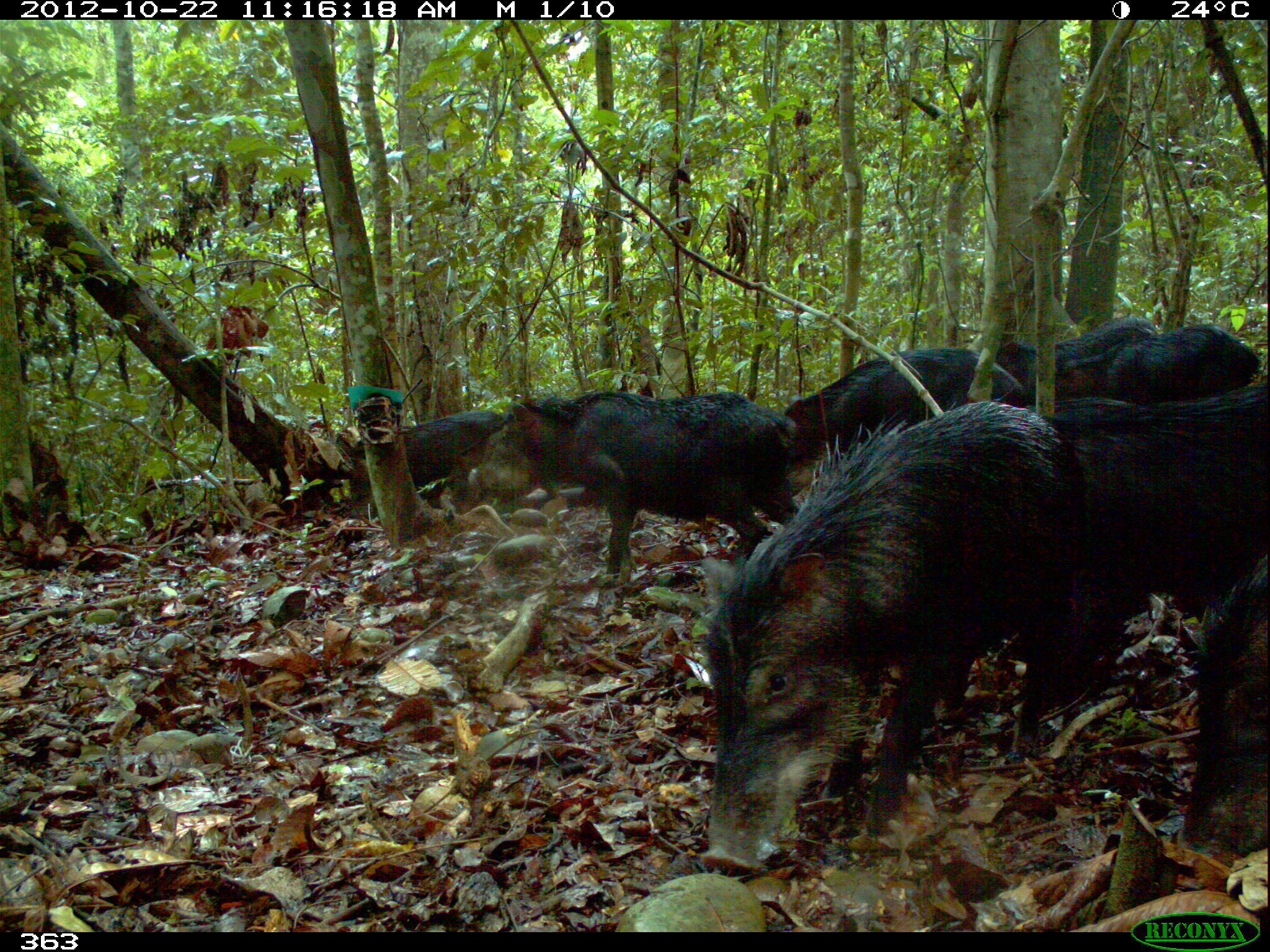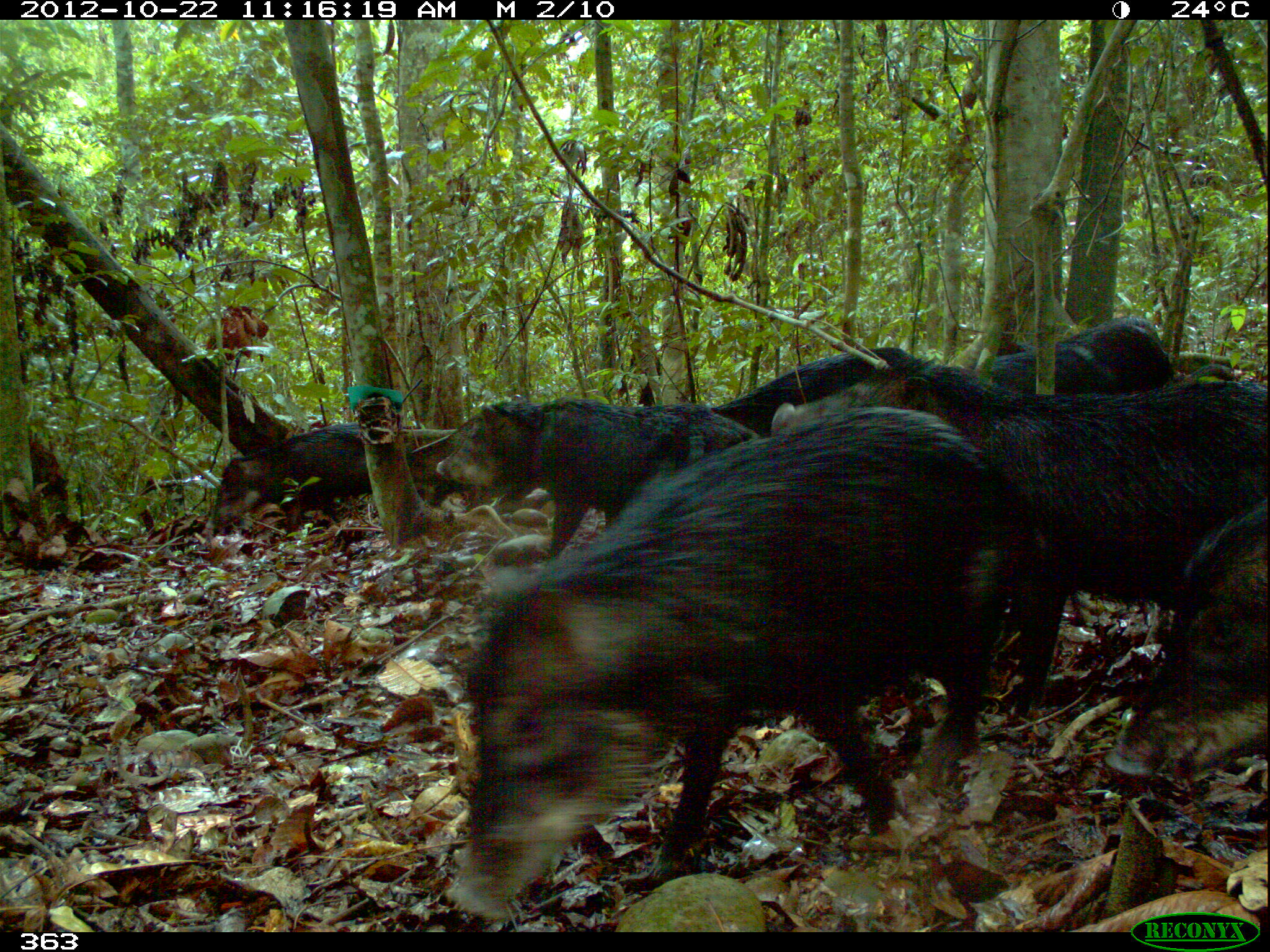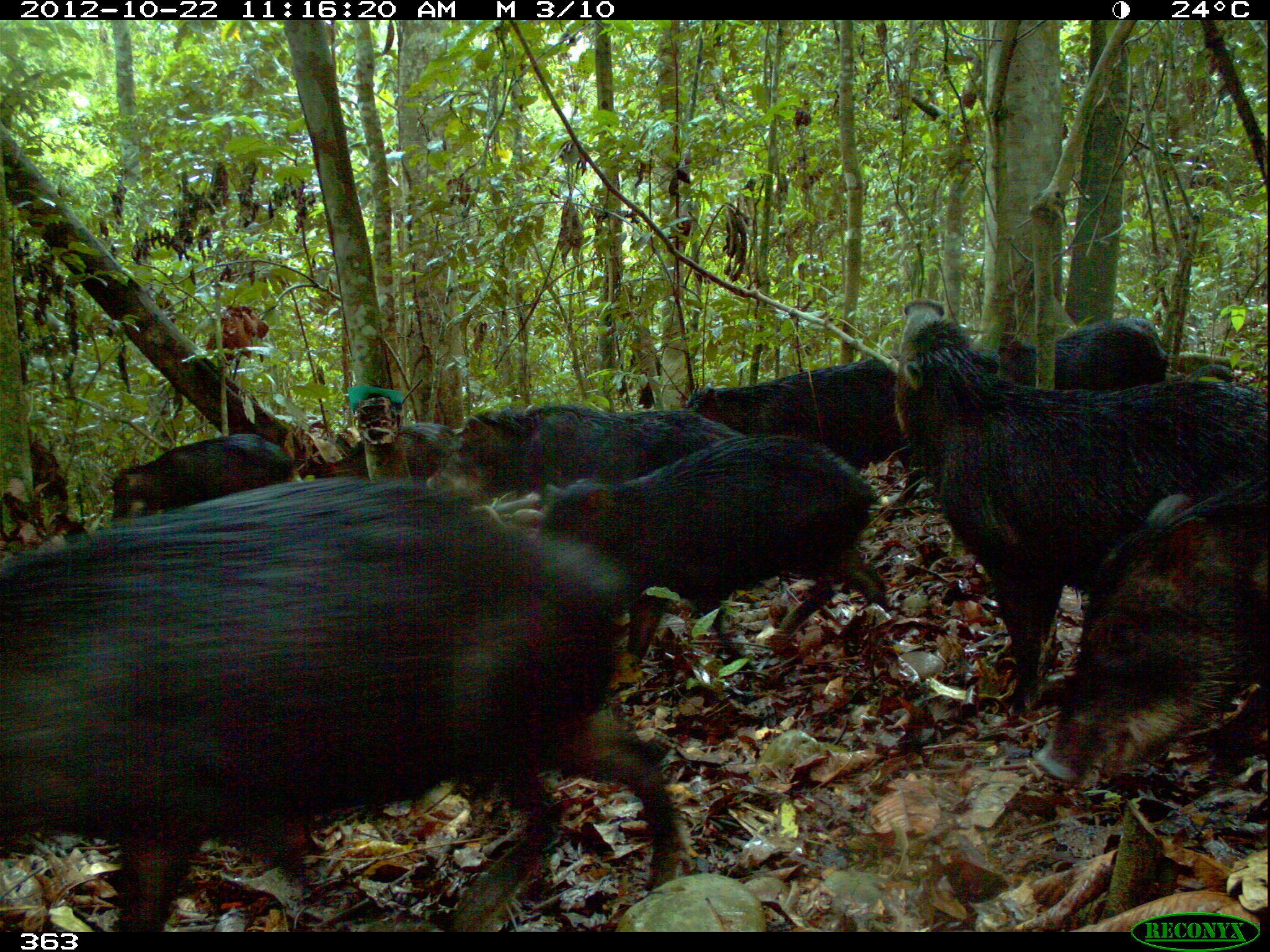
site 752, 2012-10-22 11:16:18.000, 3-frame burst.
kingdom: Animalia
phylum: Chordata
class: Mammalia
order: Artiodactyla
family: Tayassuidae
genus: Tayassu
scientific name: Tayassu pecari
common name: white-lipped peccary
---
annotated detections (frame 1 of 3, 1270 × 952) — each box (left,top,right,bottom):
tayassu pecari: (696,398,1082,872); (464,389,798,582); (1036,387,1270,619); (778,339,1027,476); (1177,556,1270,857); (1049,320,1261,404); (354,408,509,492); (988,310,1164,373)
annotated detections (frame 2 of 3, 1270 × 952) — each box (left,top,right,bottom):
tayassu pecari: (439,403,1044,920); (763,359,1270,722); (432,398,759,558); (1100,497,1270,781); (206,420,415,530); (704,341,948,424); (984,314,1177,393)